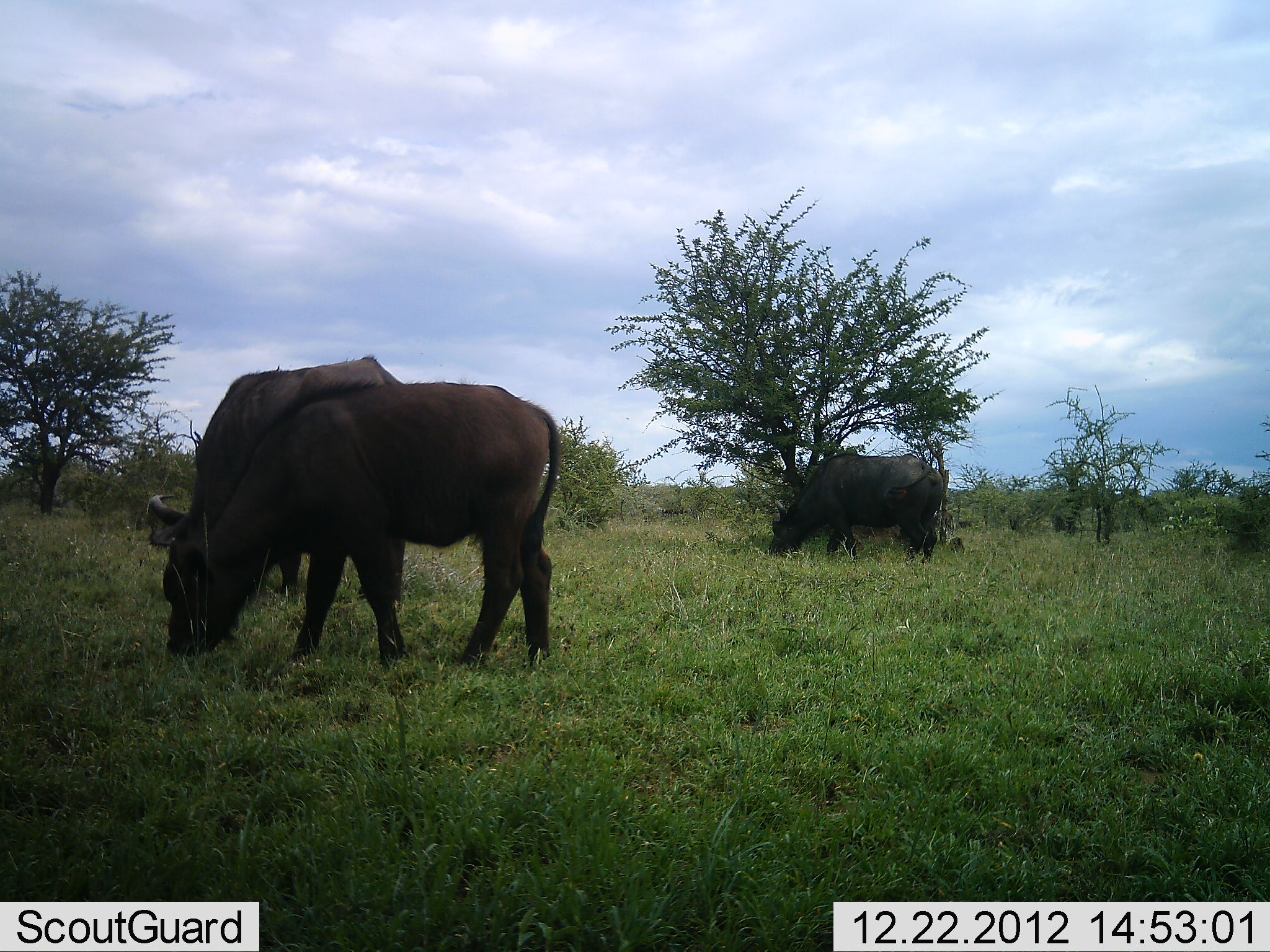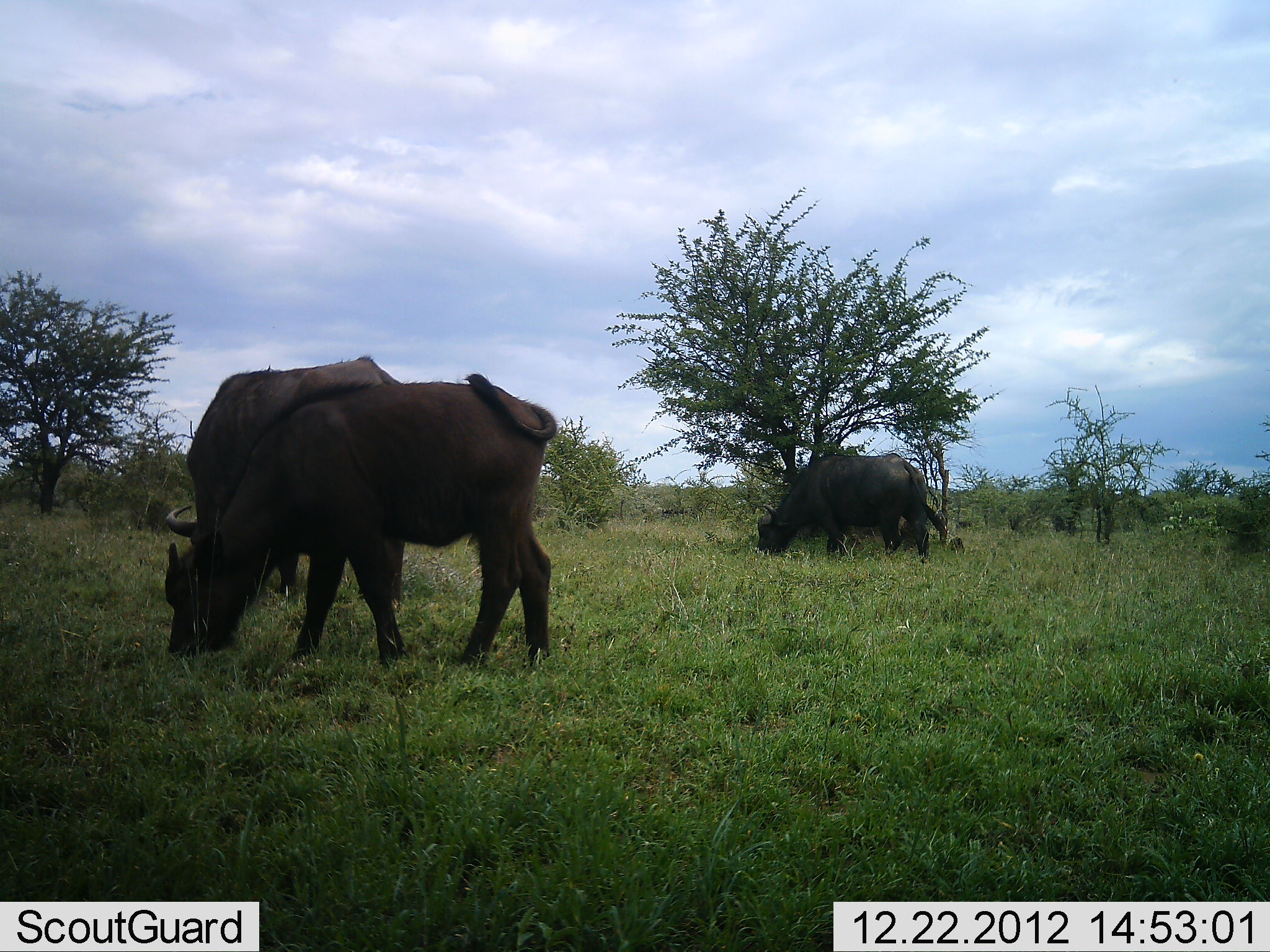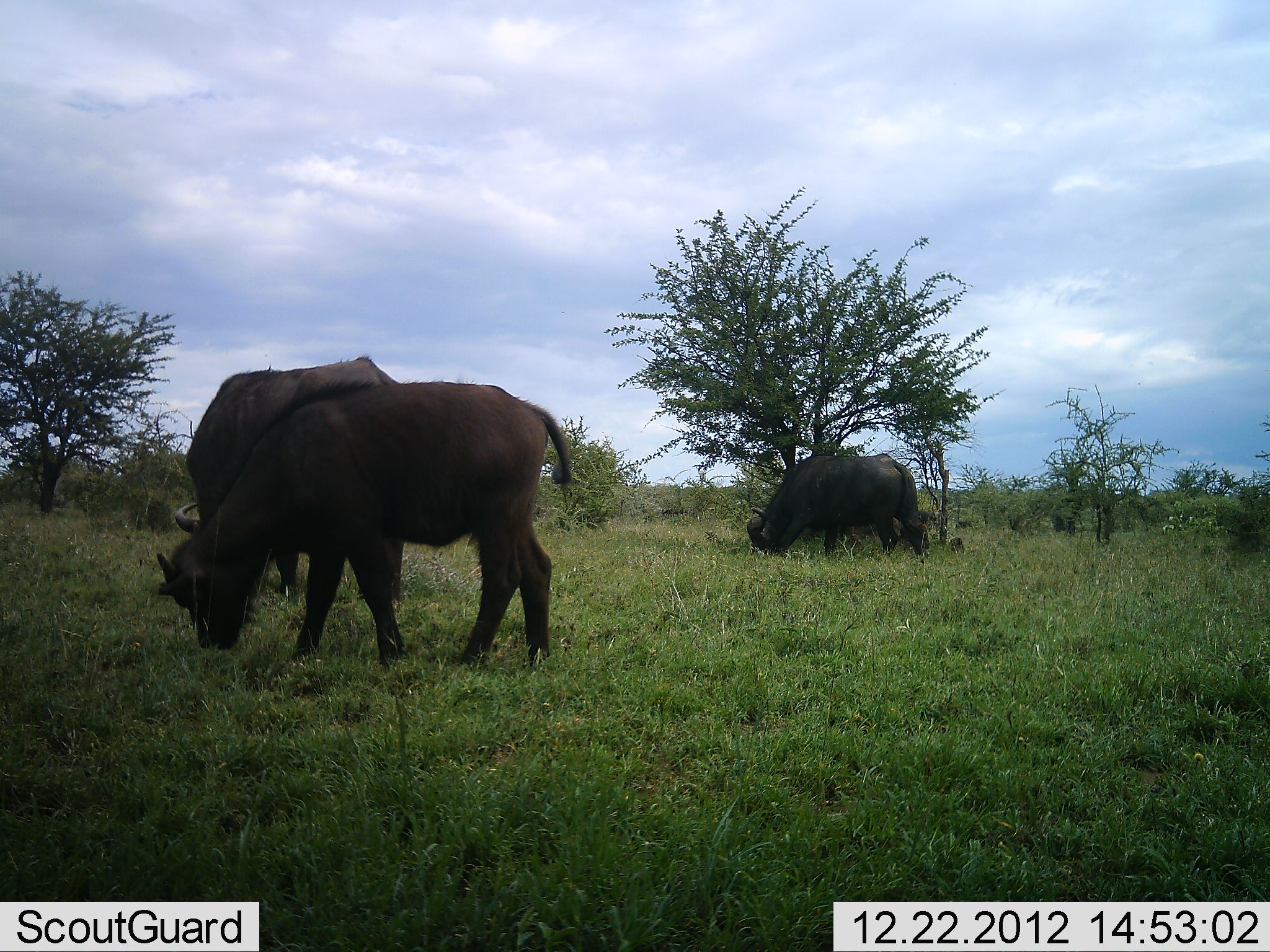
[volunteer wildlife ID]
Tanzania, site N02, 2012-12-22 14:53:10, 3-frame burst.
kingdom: Animalia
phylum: Chordata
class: Mammalia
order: Artiodactyla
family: Bovidae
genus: Syncerus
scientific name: Syncerus caffer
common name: cape buffalo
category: buffalo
Buffalo (cape buffalo) (Syncerus caffer), count 3. Behavior (volunteer vote fractions): standing 12%, resting 0%, moving 25%, interacting 0%. Young present (vote fraction): 12%. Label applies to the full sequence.